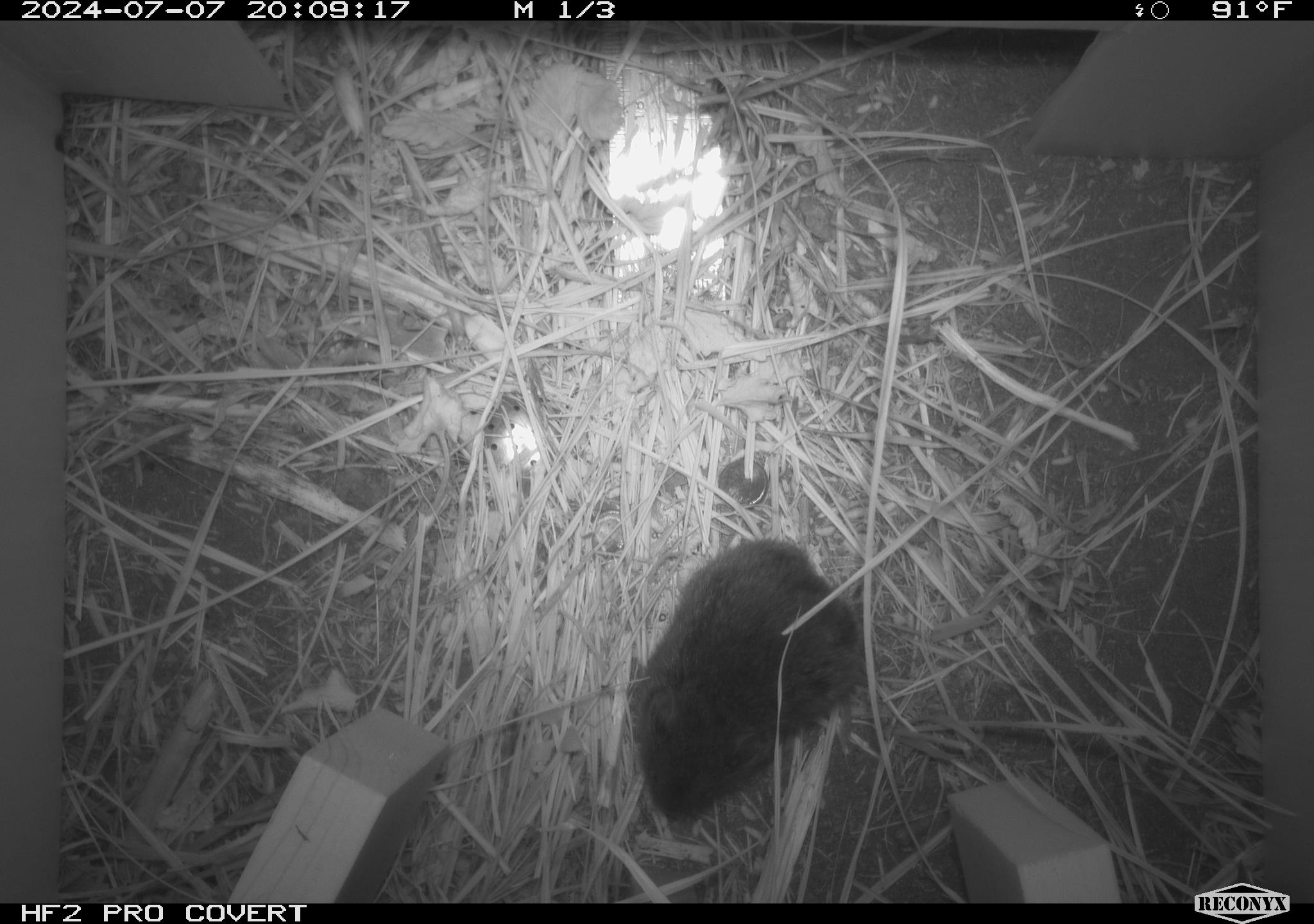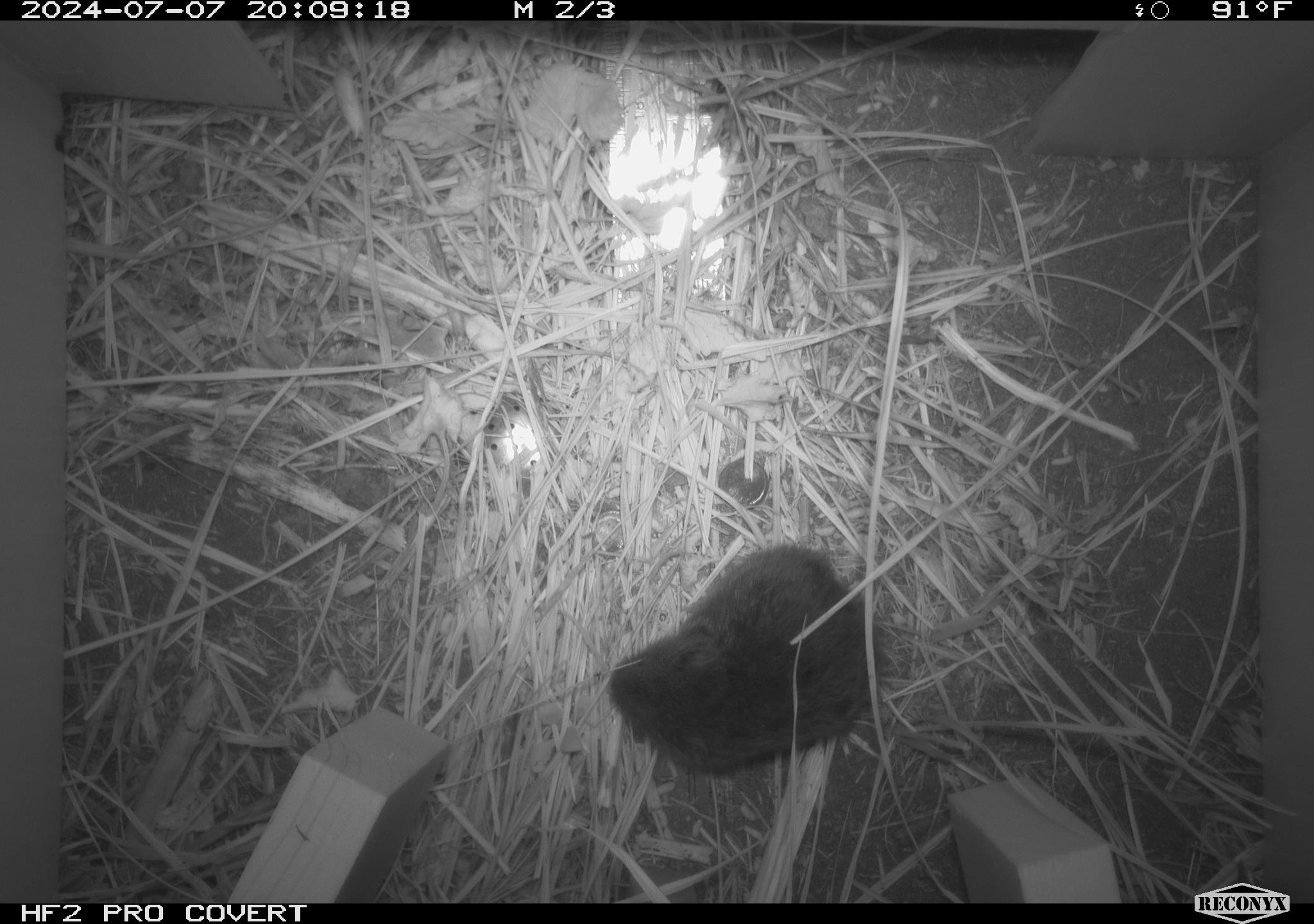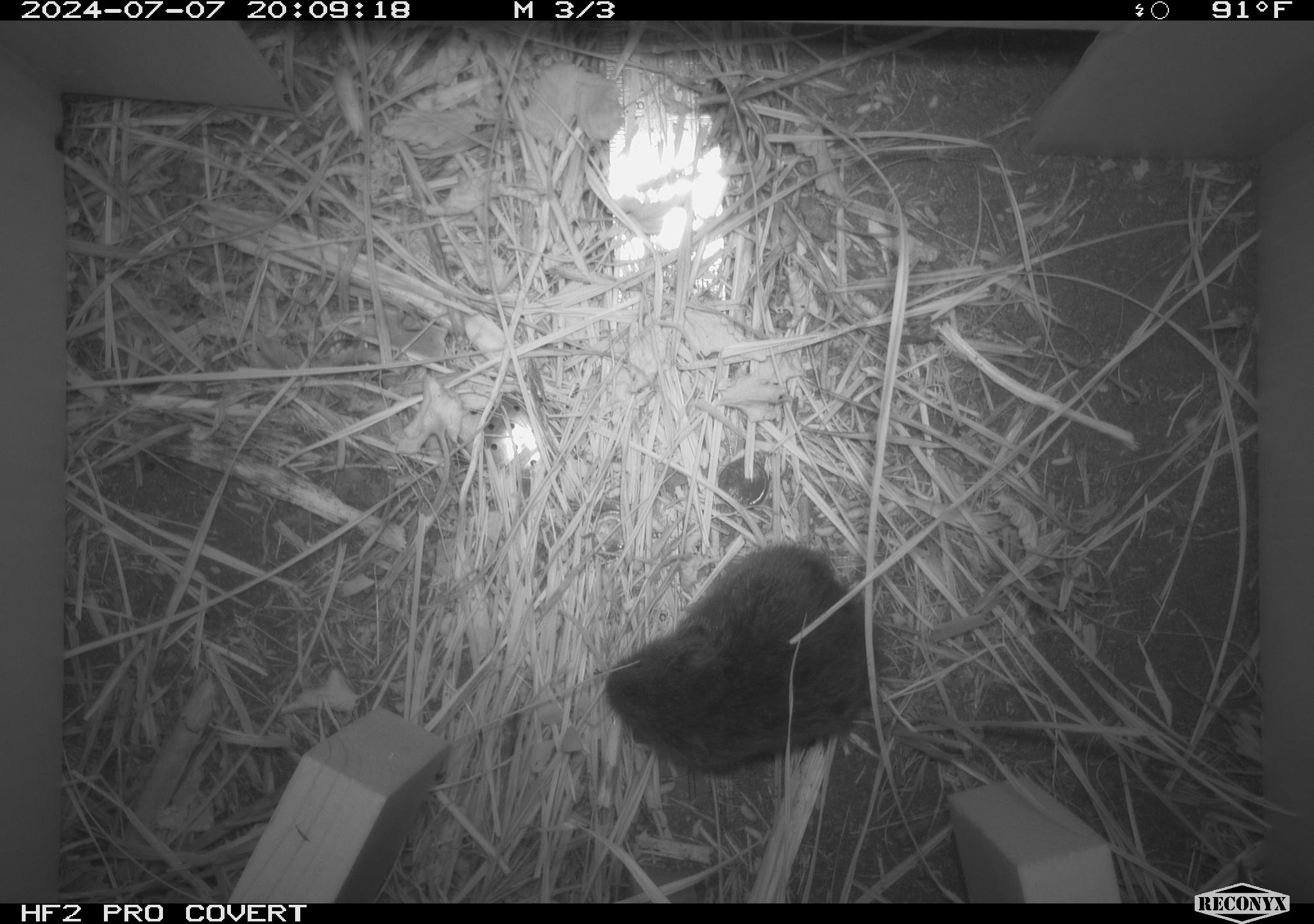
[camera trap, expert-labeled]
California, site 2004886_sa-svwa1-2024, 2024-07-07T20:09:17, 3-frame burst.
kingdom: Animalia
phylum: Chordata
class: Mammalia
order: Rodentia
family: Cricetidae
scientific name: Arvicolinae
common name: voles, lemmings, and muskrats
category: arvicolinae subfamily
Arvicolinae subfamily (voles, lemmings, and muskrats) (Arvicolinae).